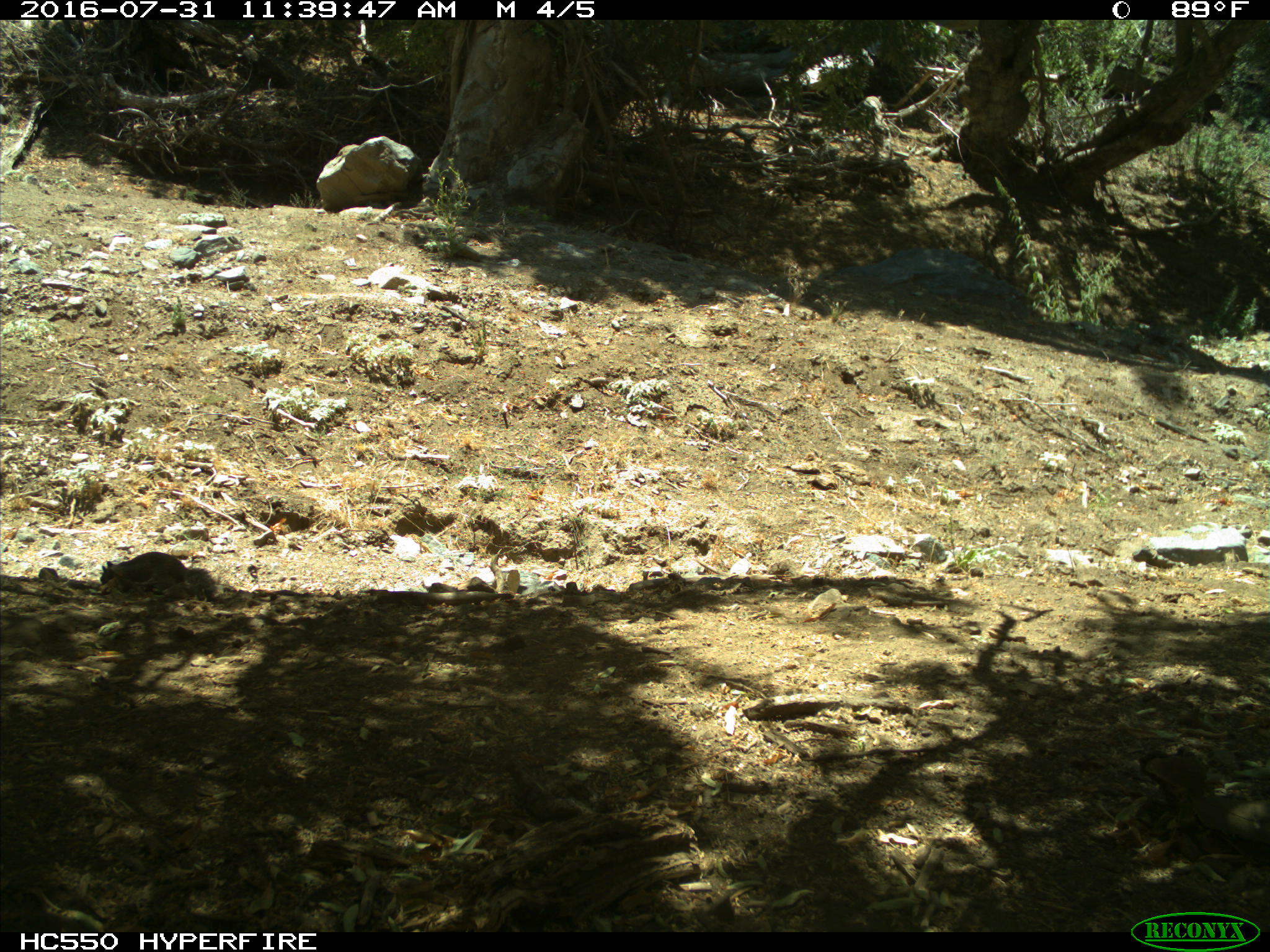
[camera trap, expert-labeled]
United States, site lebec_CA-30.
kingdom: Animalia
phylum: Chordata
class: Mammalia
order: Rodentia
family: Sciuridae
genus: Otospermophilus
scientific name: Otospermophilus beecheyi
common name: california ground squirrel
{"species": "Otospermophilus beecheyi (california ground squirrel)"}